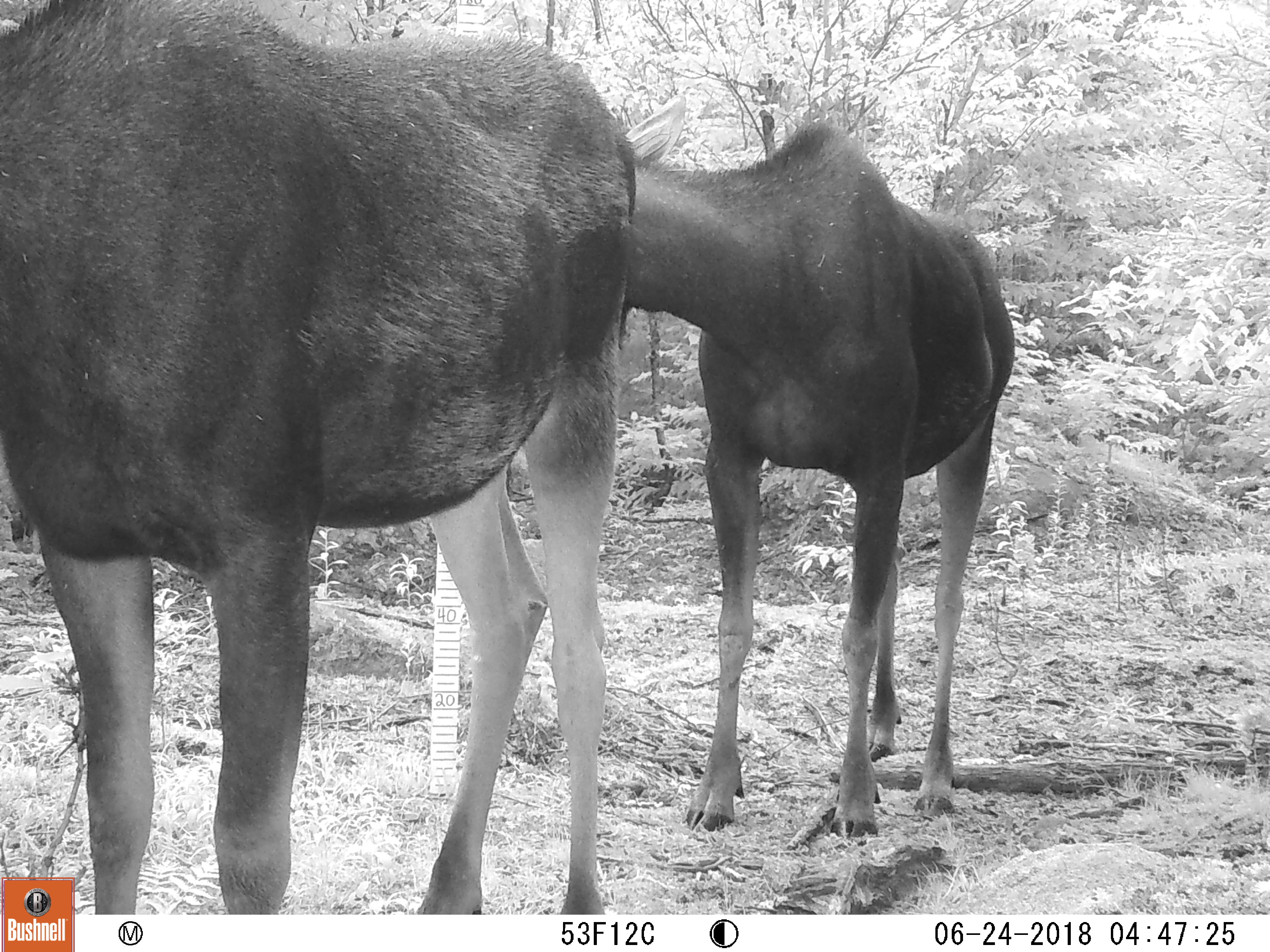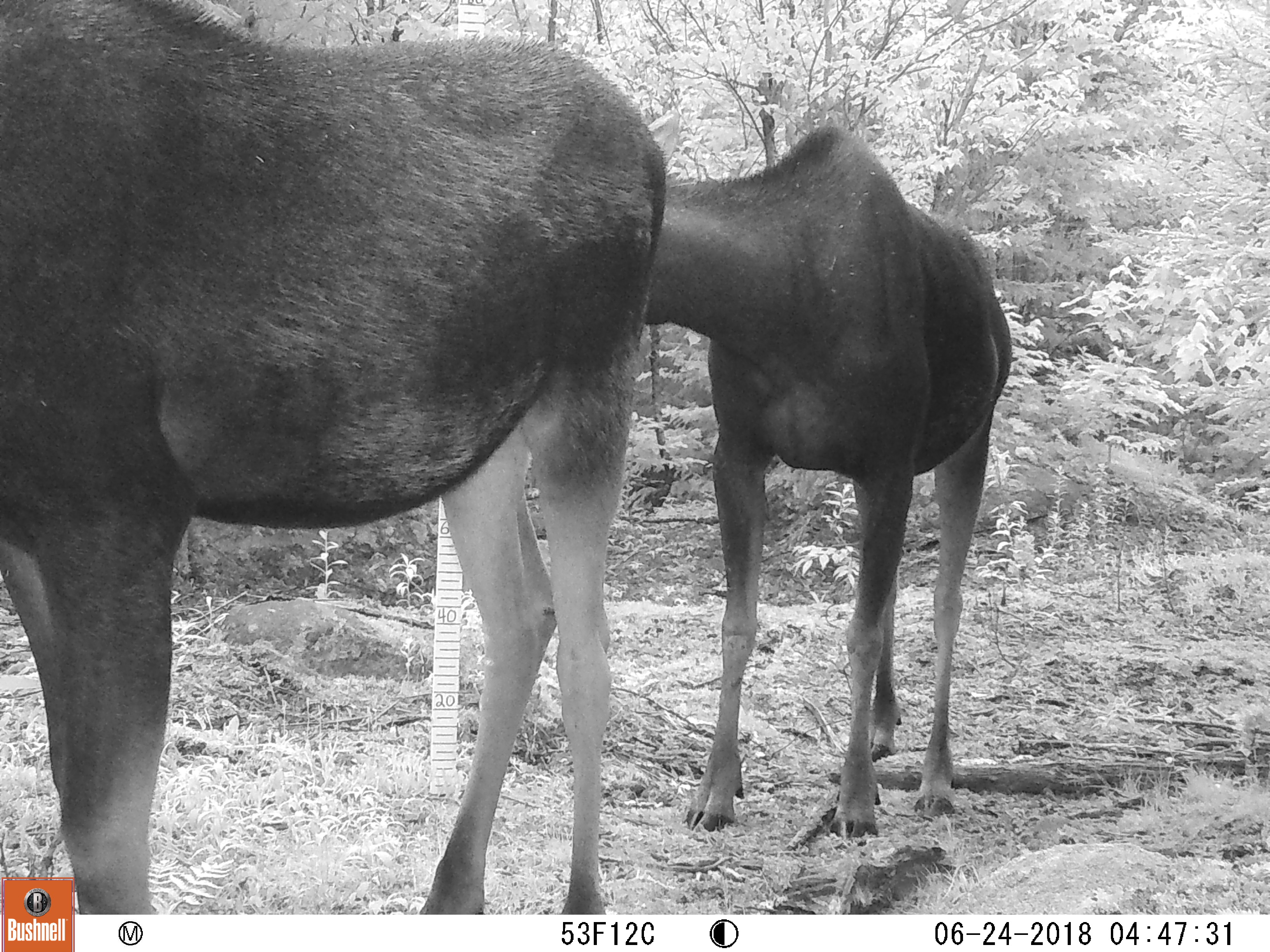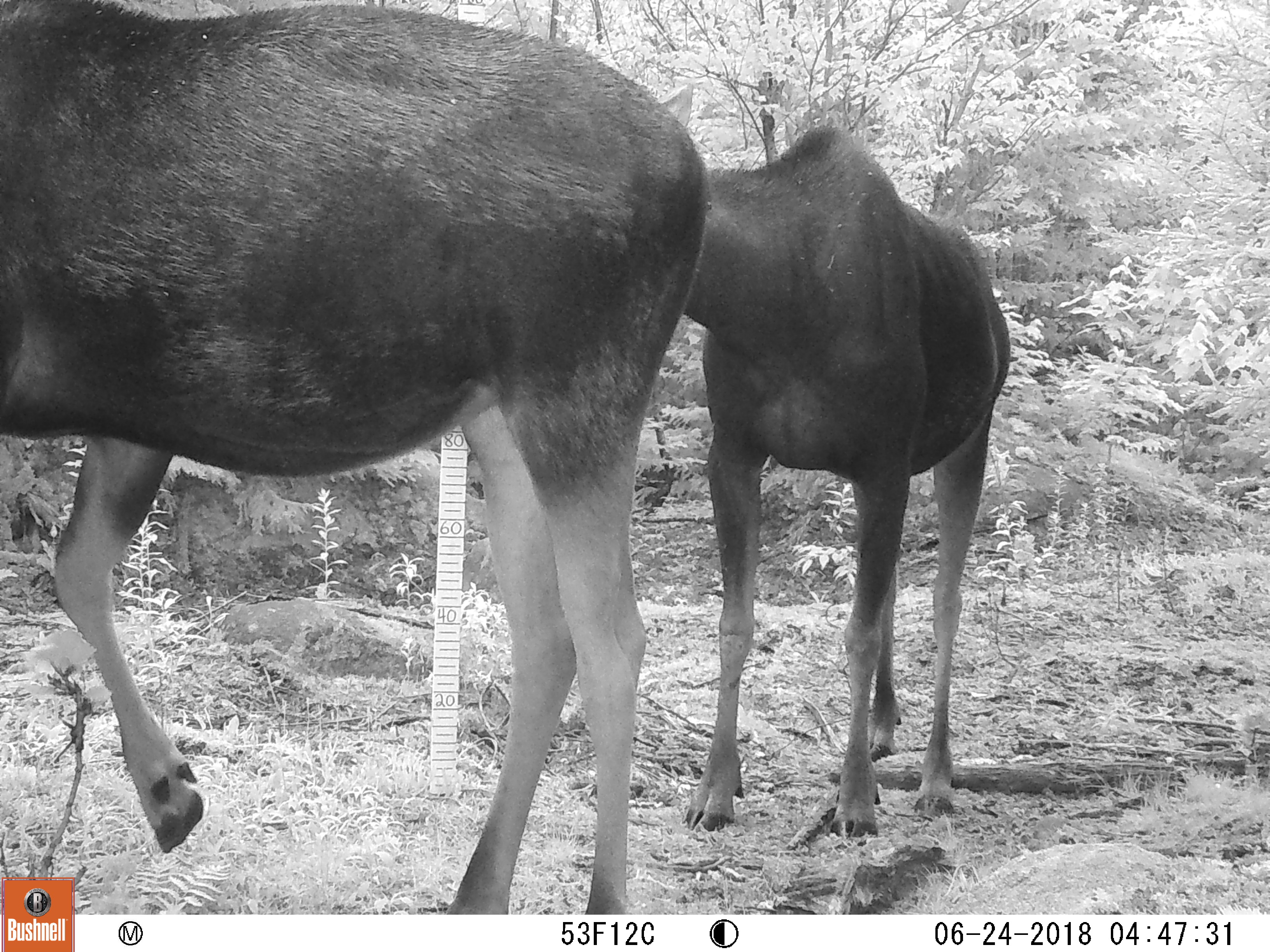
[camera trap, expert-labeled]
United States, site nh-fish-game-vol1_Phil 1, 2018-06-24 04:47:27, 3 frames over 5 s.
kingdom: Animalia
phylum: Chordata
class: Mammalia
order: Artiodactyla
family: Cervidae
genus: Alces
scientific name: Alces alces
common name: moose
Moose (Alces alces).